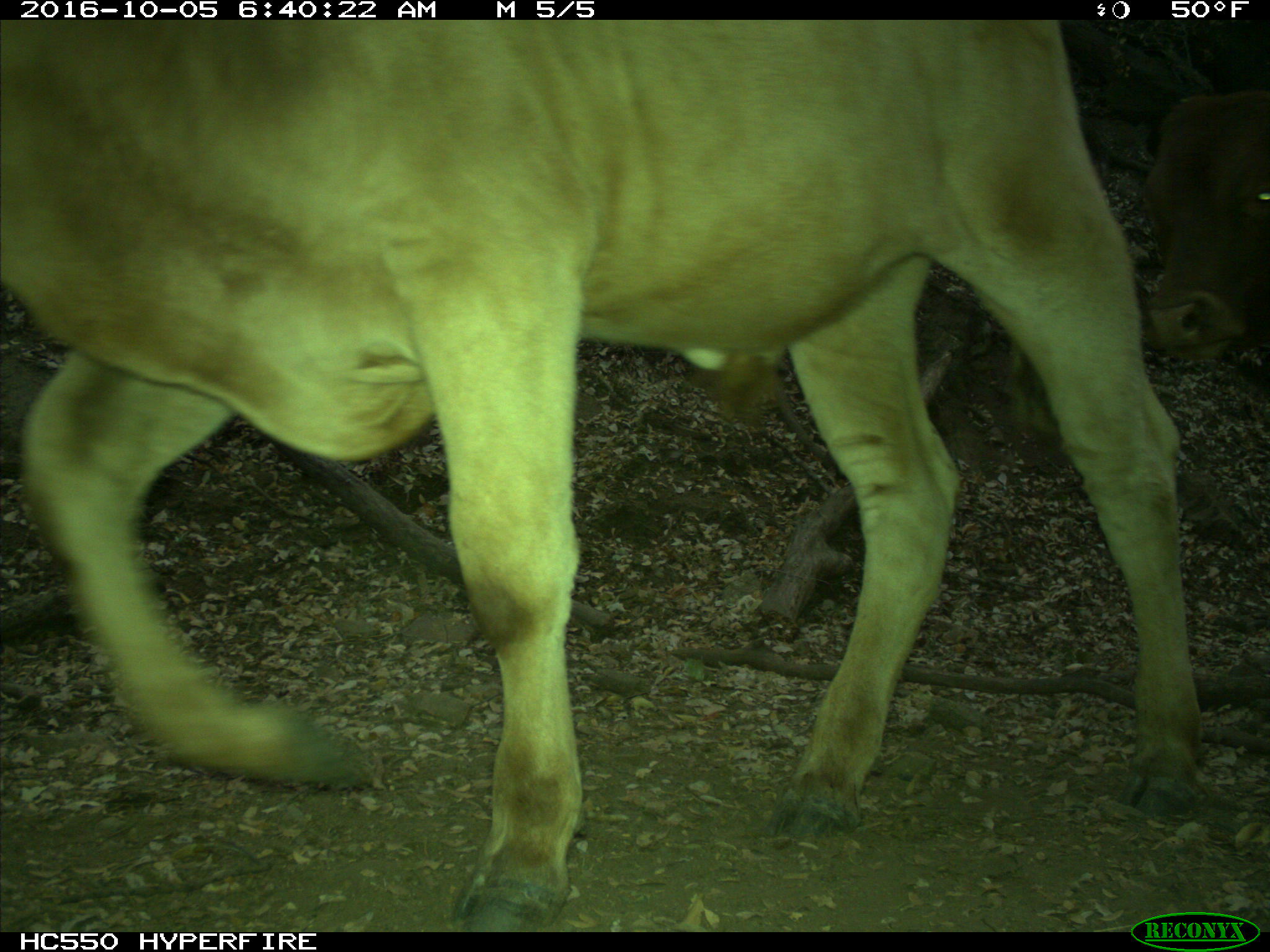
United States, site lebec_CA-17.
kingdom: Animalia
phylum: Chordata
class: Mammalia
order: Artiodactyla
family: Bovidae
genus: Bos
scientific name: Bos taurus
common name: domestic cow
Bos taurus (domestic cow).